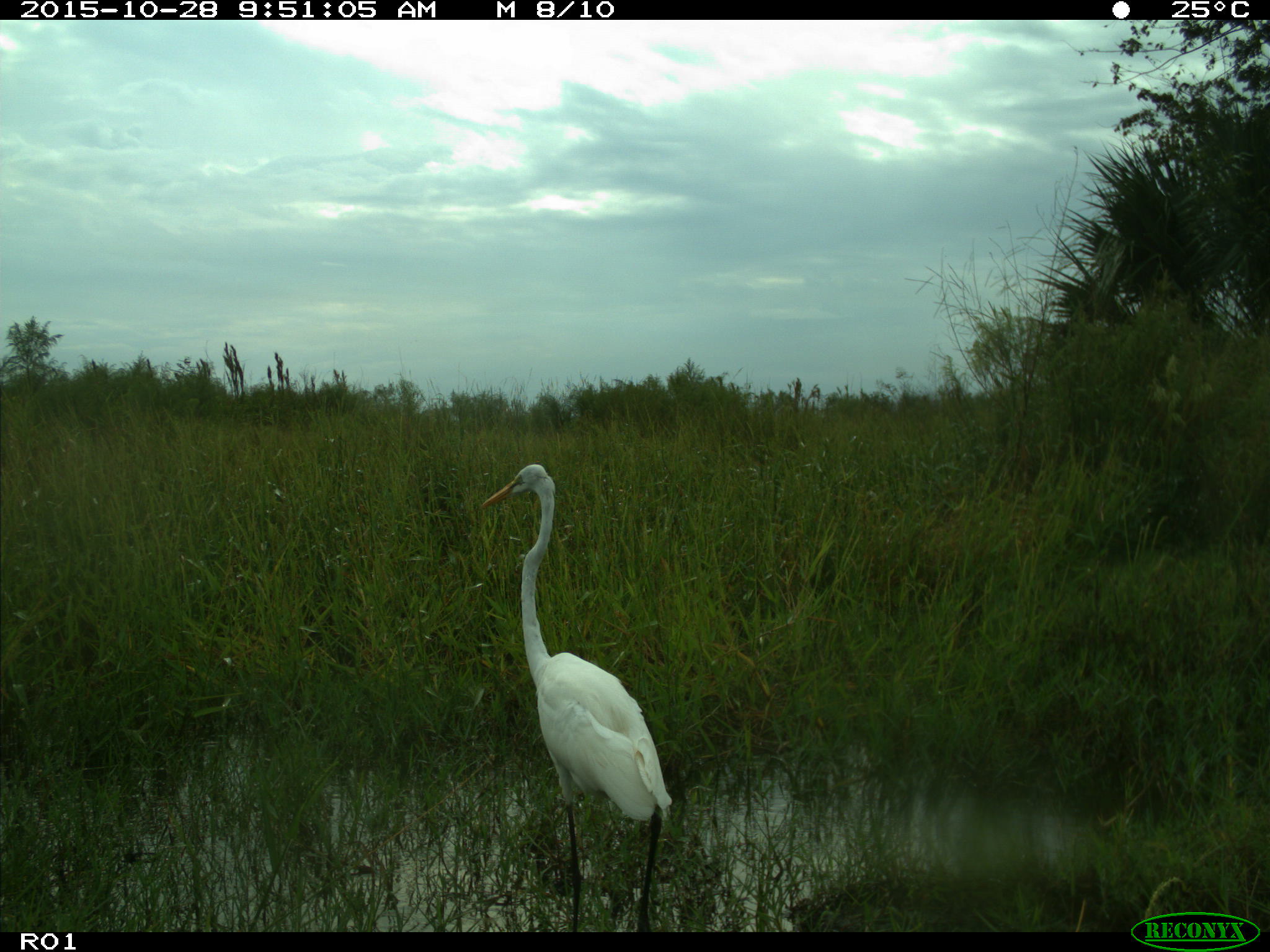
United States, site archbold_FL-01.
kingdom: Animalia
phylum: Chordata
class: Aves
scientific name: Aves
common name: birds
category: unidentified bird